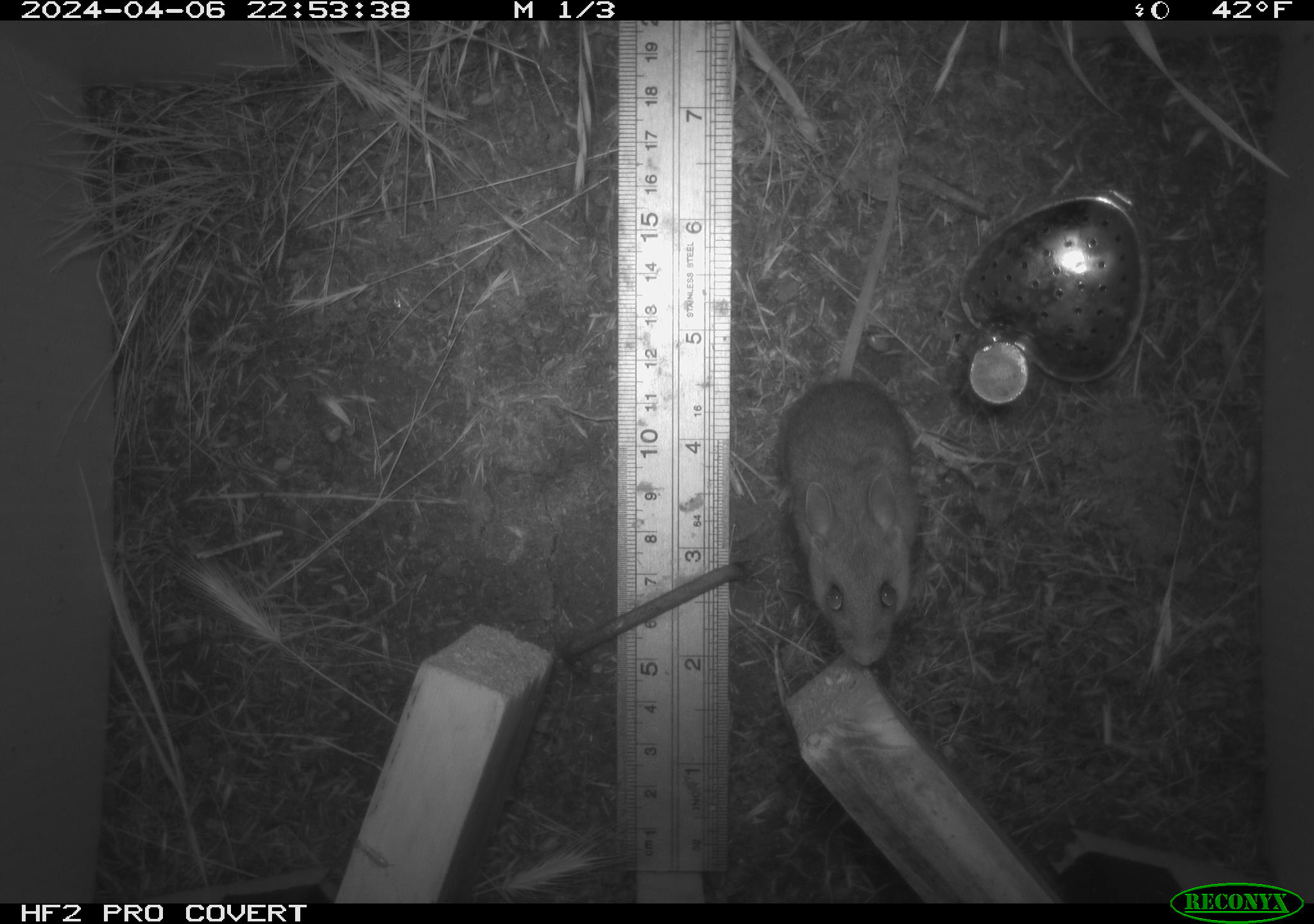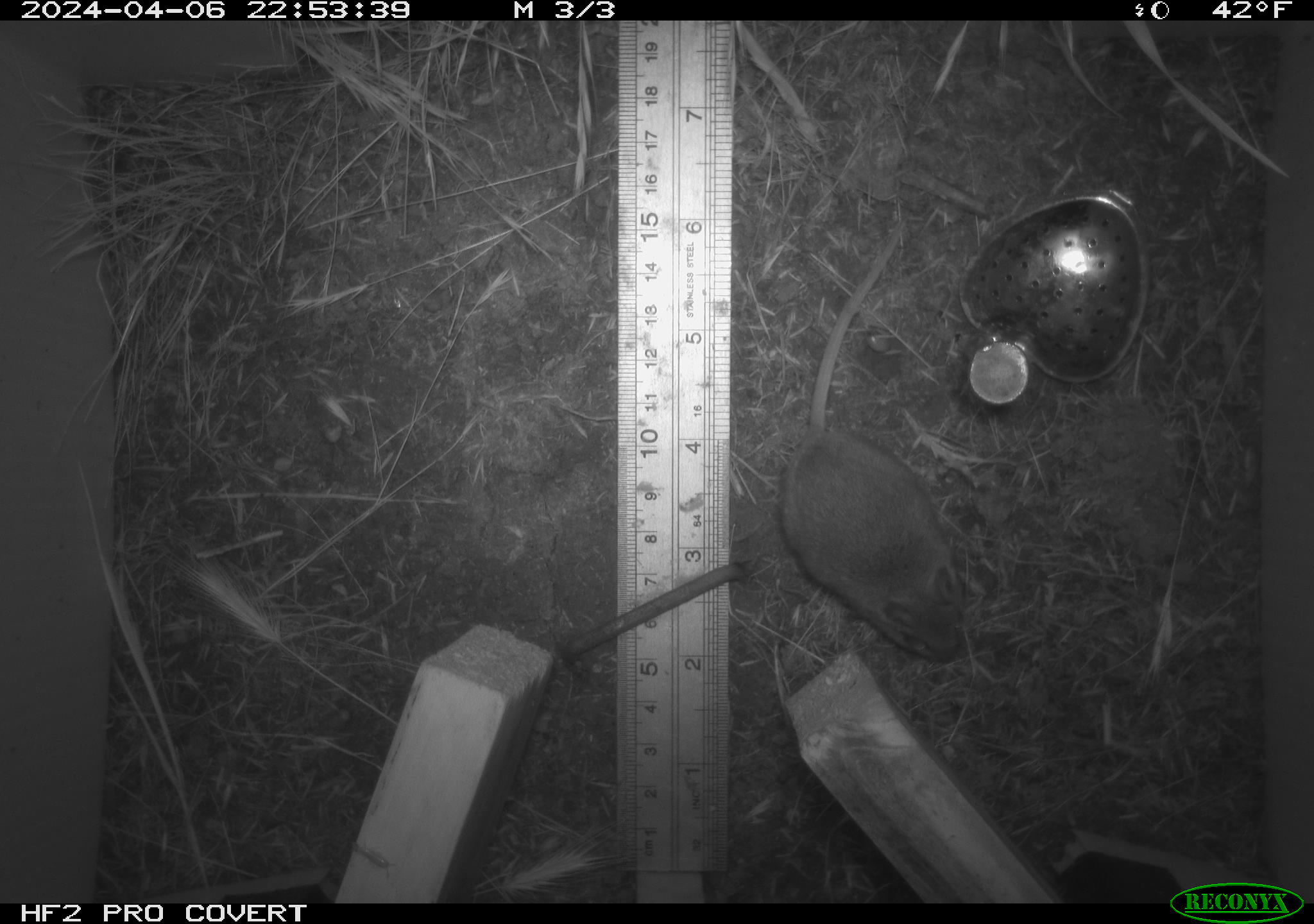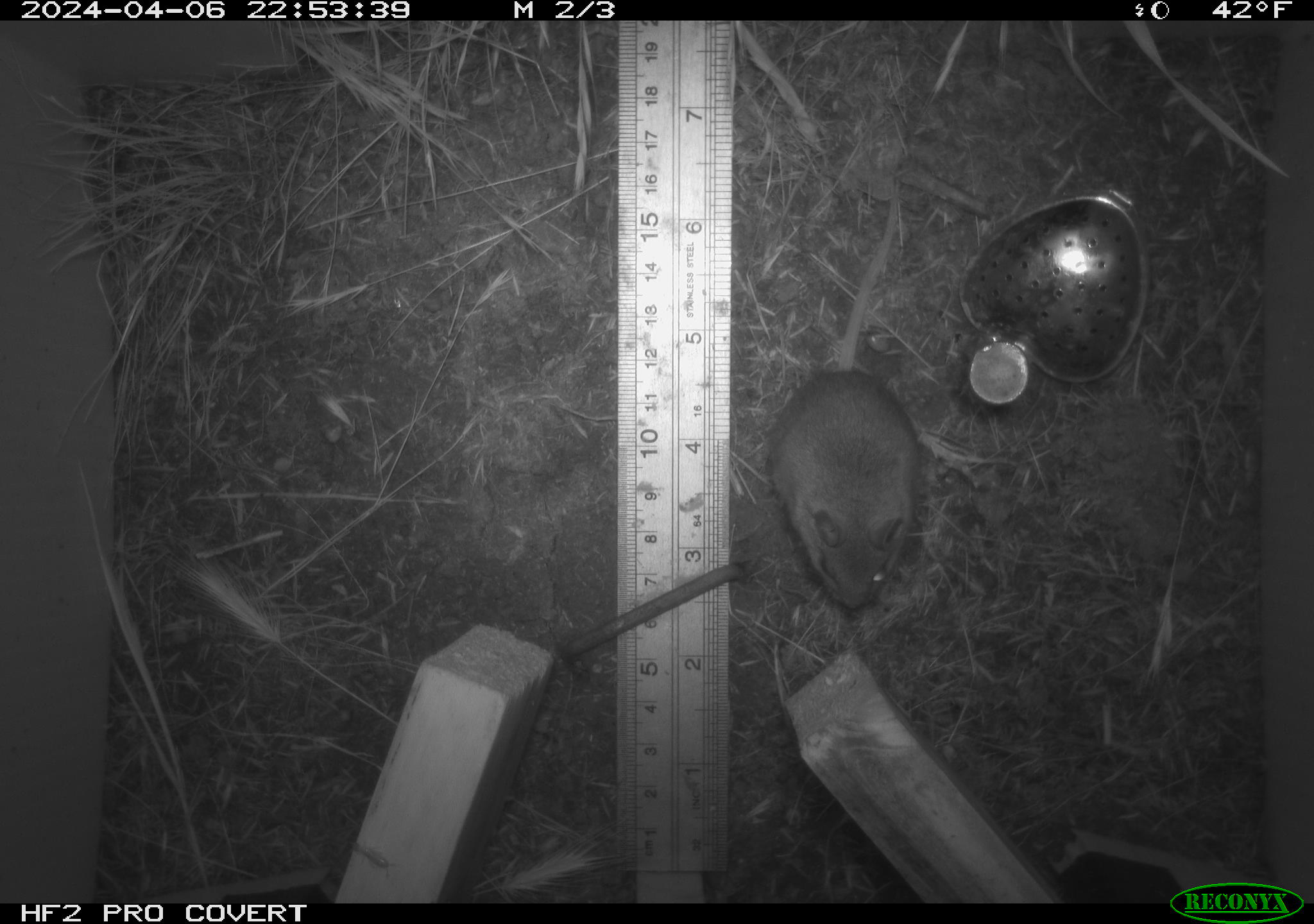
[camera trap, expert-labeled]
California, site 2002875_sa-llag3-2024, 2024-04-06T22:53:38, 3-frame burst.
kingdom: Animalia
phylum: Chordata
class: Mammalia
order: Rodentia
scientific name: Rodentia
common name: rodent